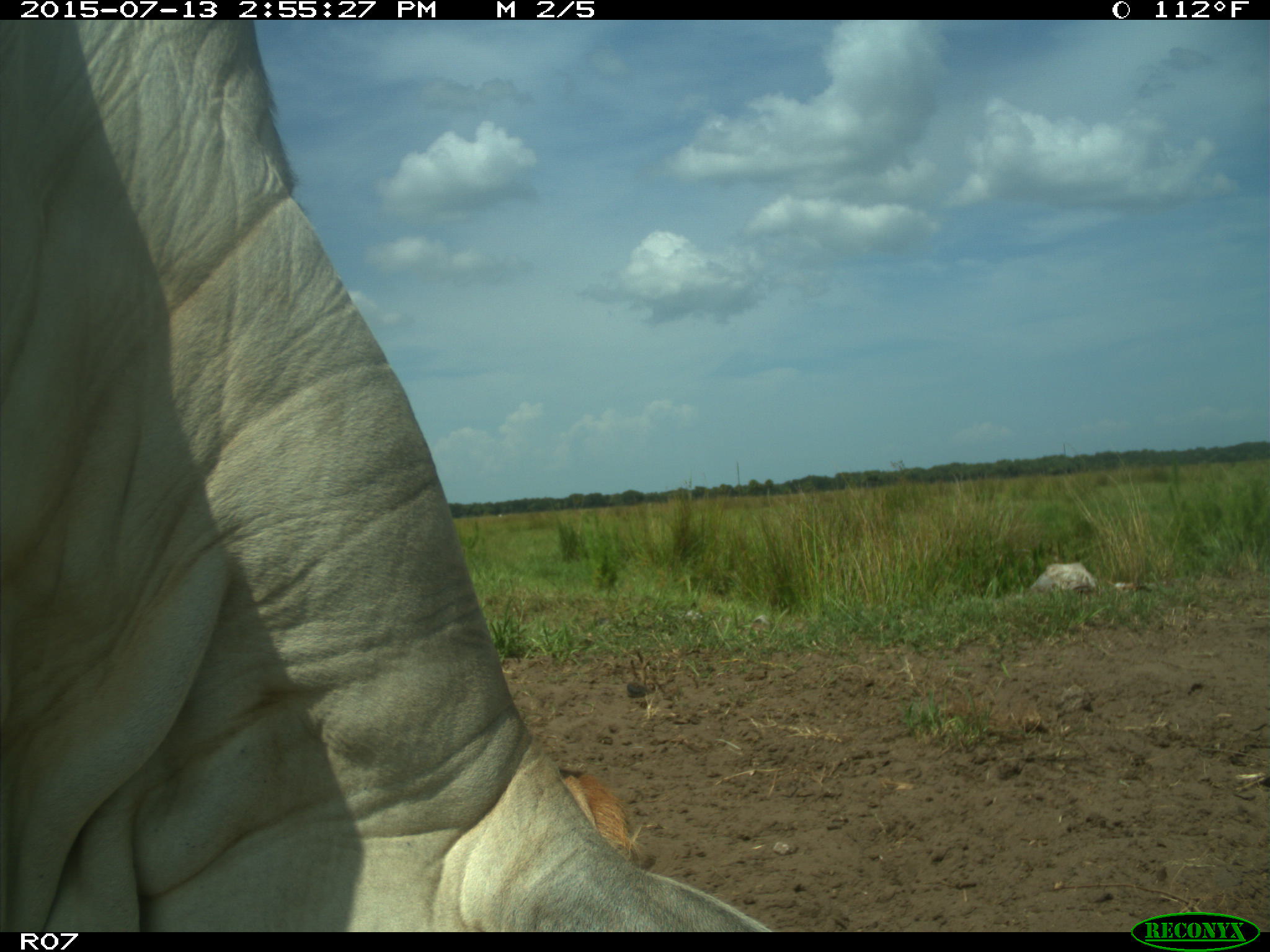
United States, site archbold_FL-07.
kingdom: Animalia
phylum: Chordata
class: Mammalia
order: Artiodactyla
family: Bovidae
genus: Bos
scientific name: Bos taurus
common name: domestic cow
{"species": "Bos taurus (domestic cow)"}